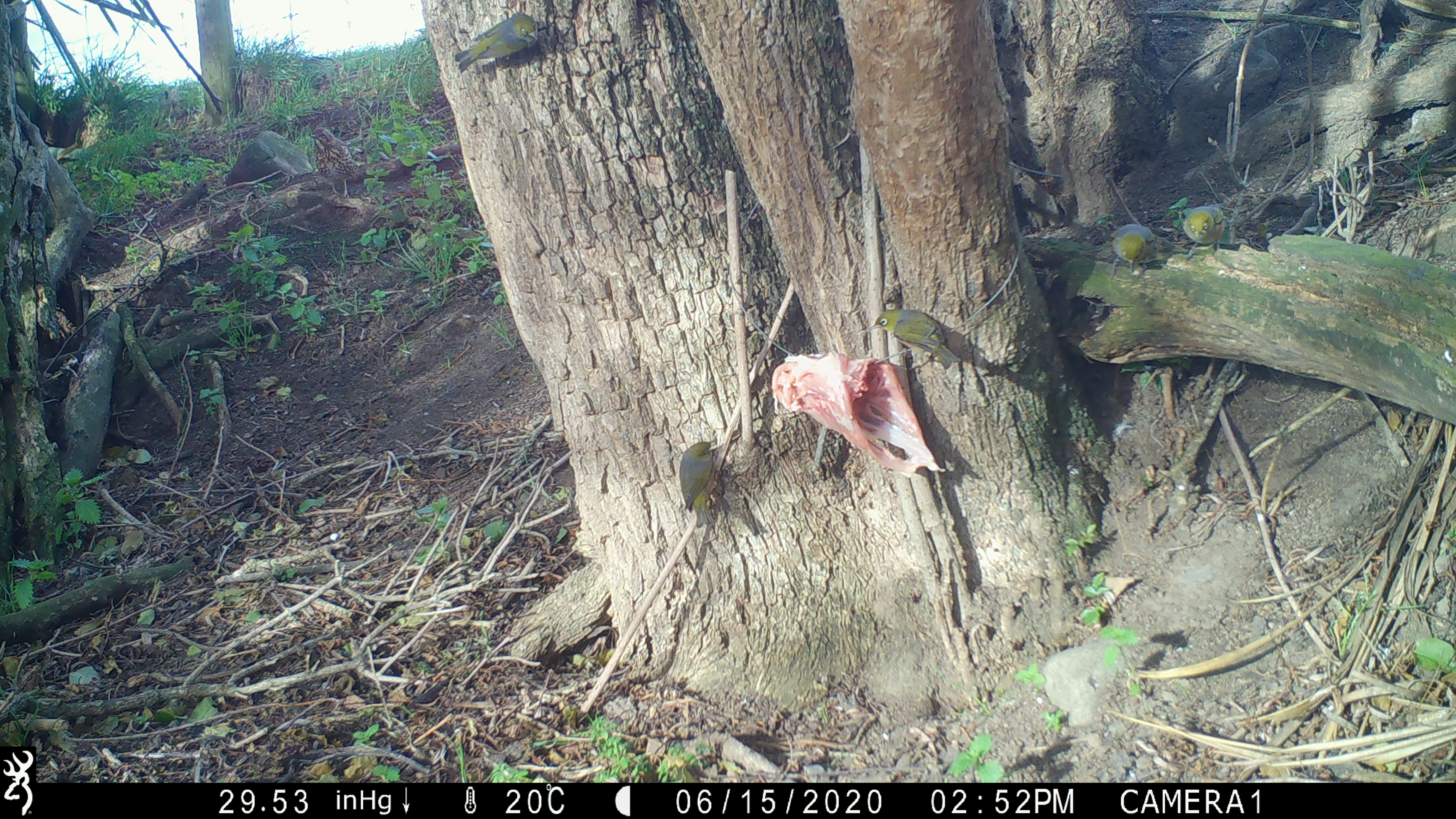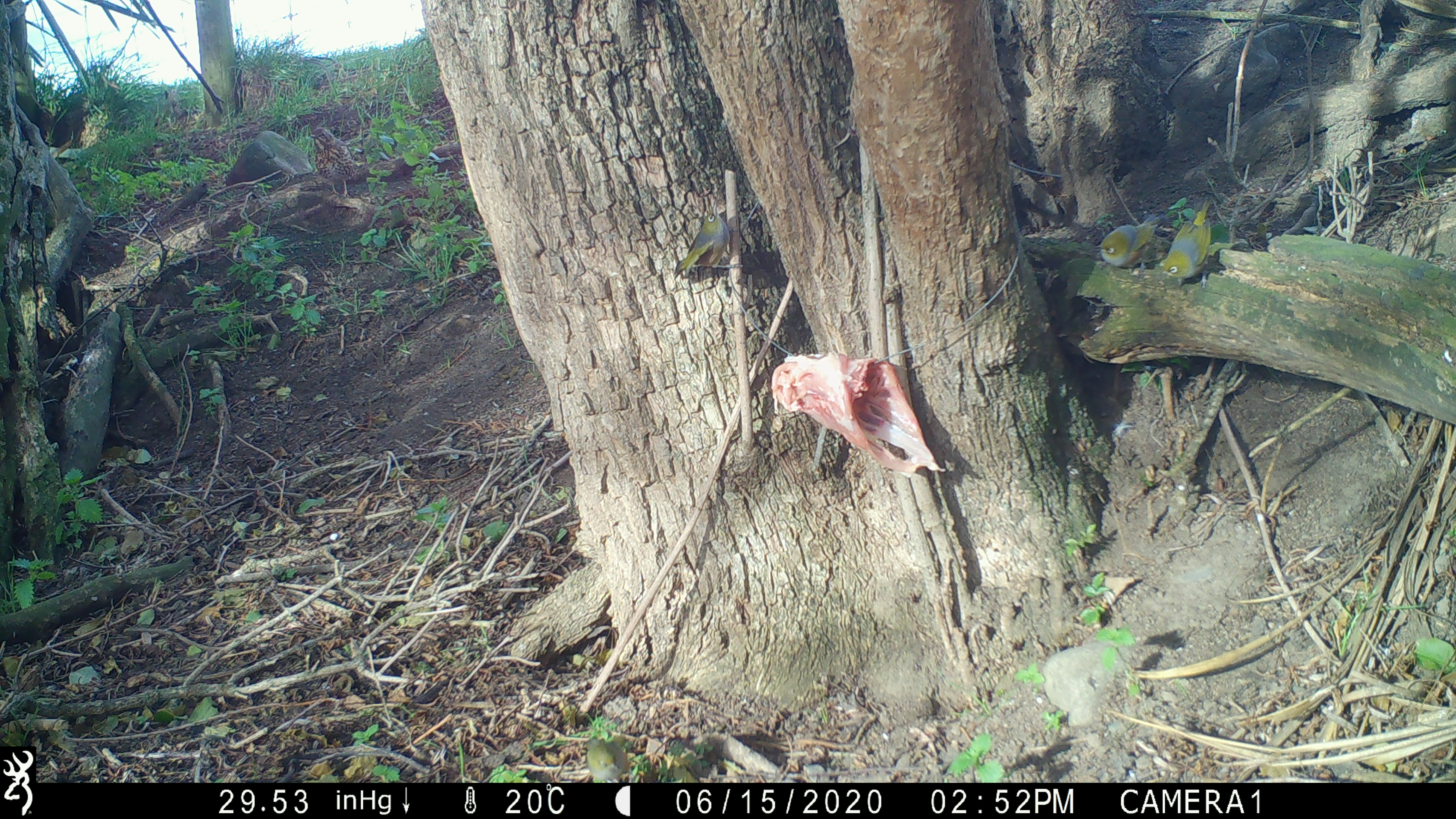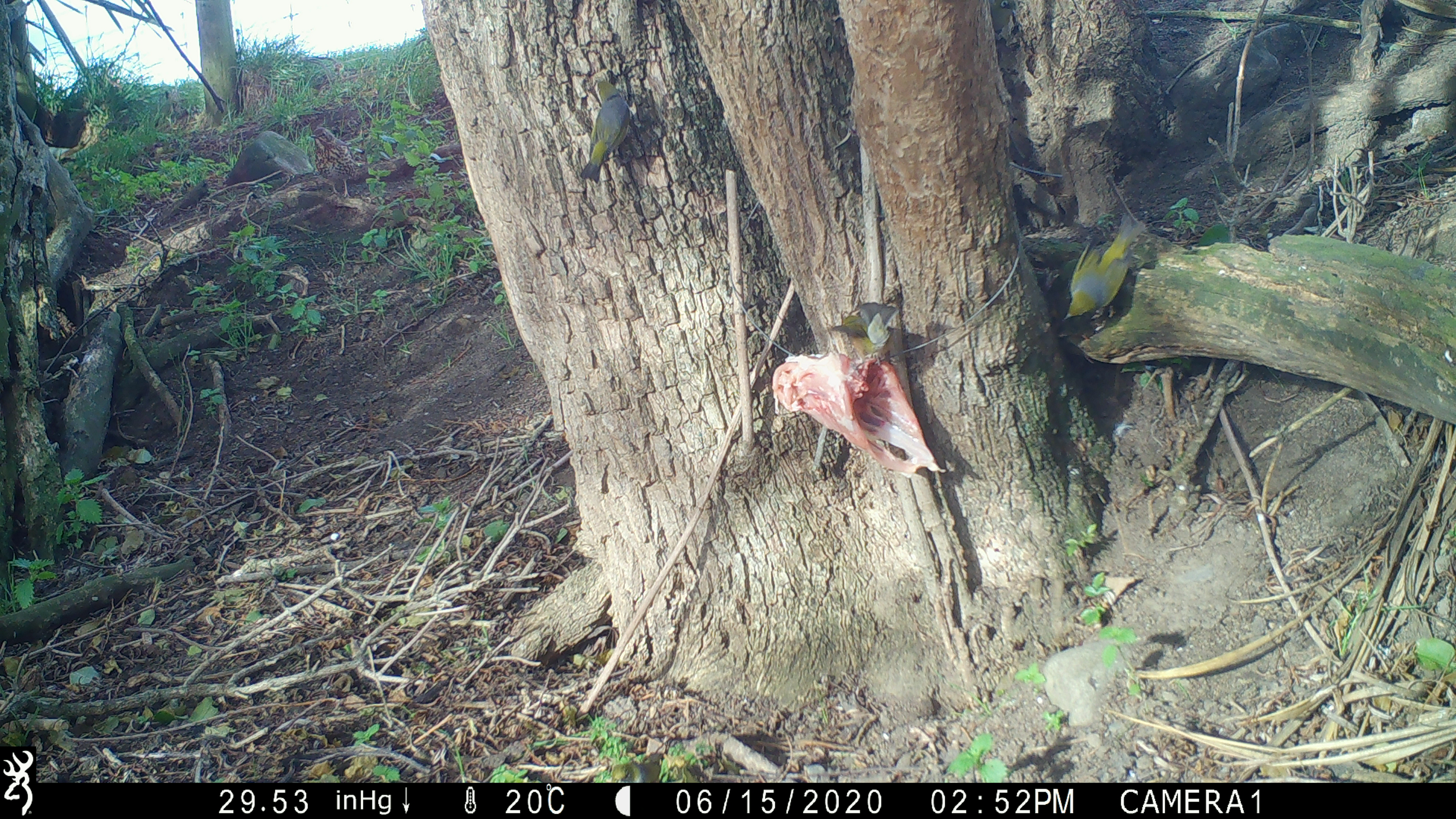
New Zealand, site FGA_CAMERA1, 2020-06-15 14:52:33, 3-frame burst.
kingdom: Animalia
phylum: Chordata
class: Aves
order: Passeriformes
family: Zosteropidae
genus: Zosterops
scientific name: Zosterops lateralis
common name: silvereye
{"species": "silvereye (Zosterops lateralis)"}